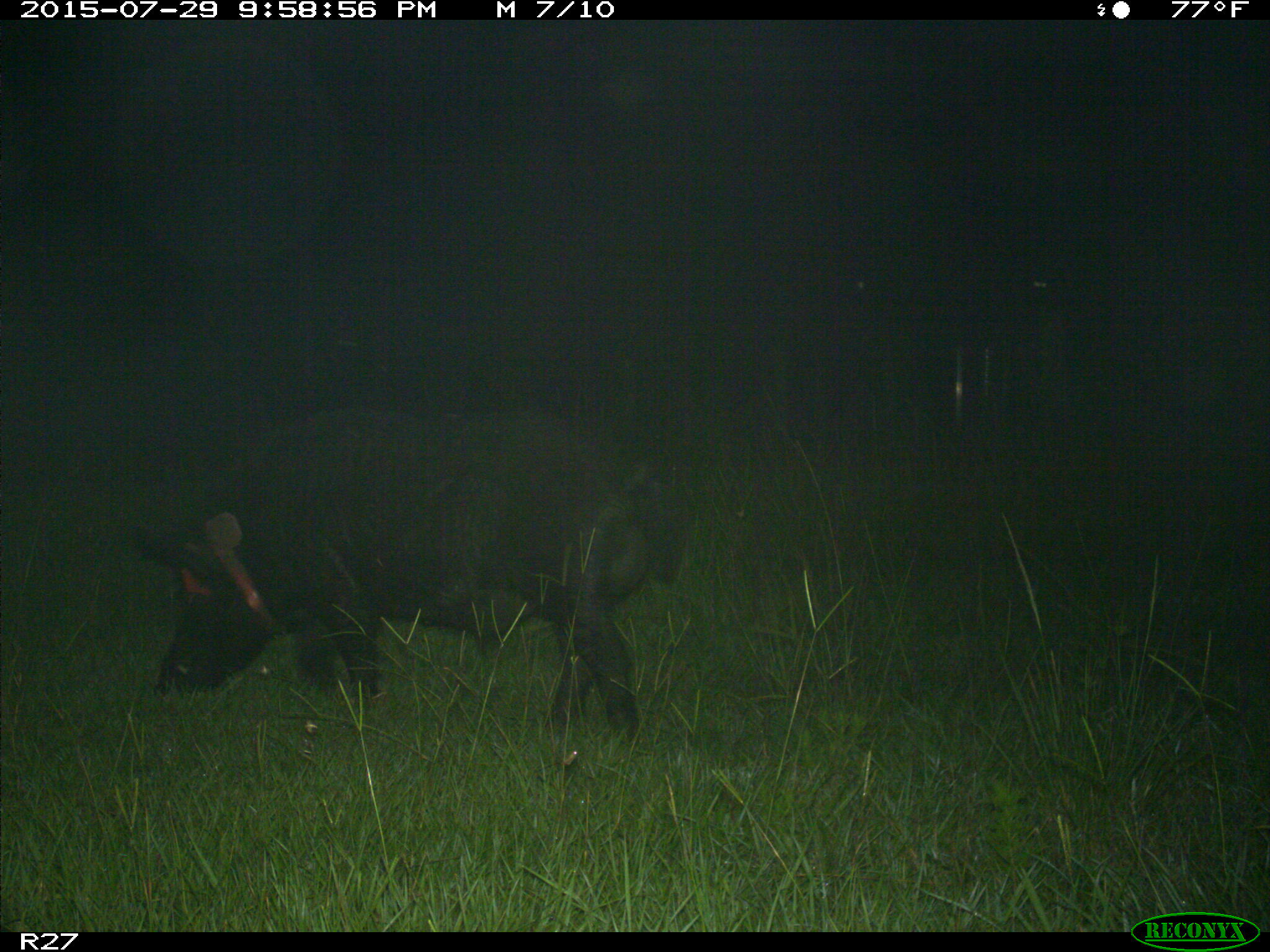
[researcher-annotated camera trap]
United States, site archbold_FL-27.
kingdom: Animalia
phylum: Chordata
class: Mammalia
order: Artiodactyla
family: Suidae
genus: Sus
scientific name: Sus scrofa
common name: wild boar